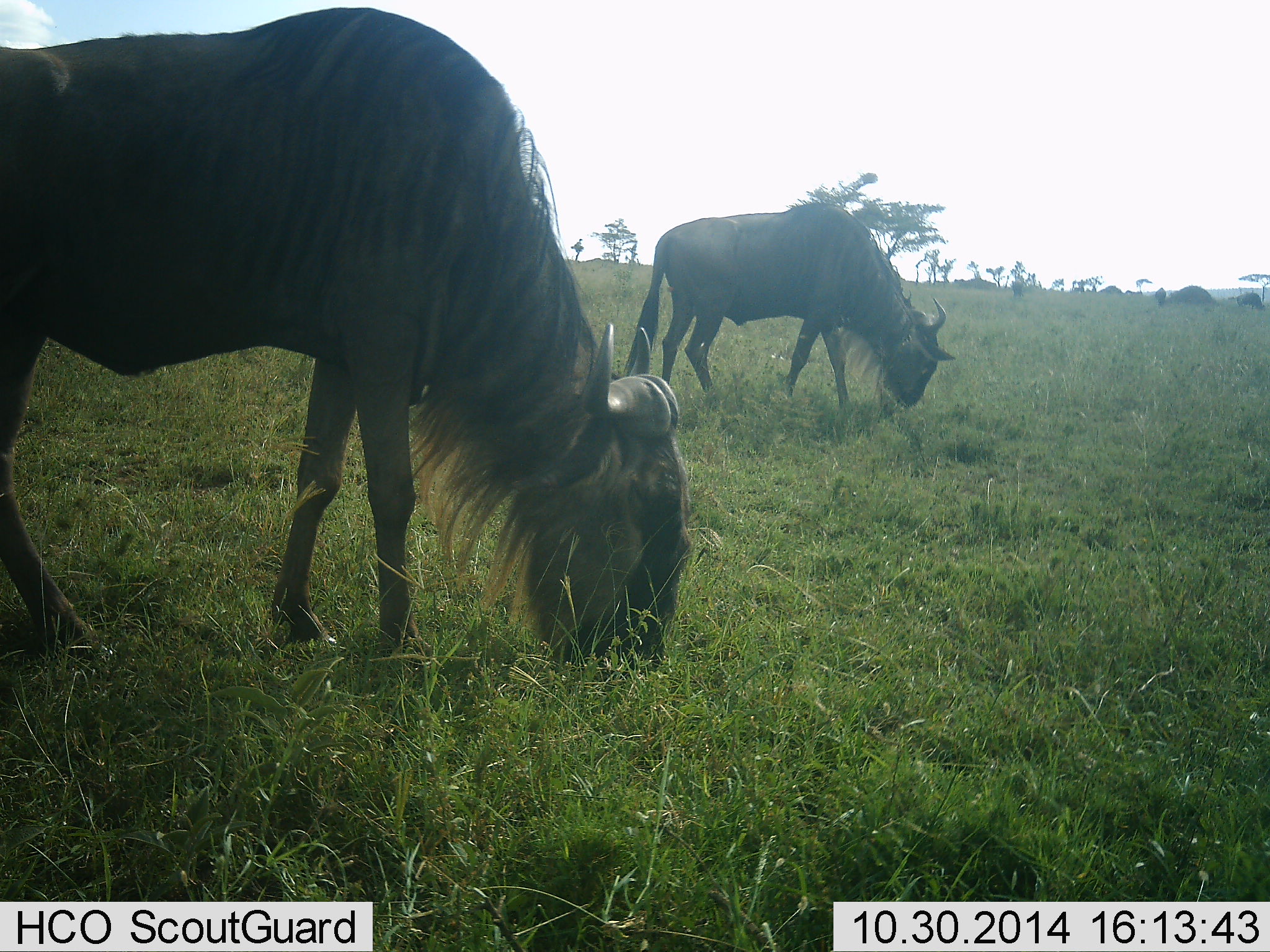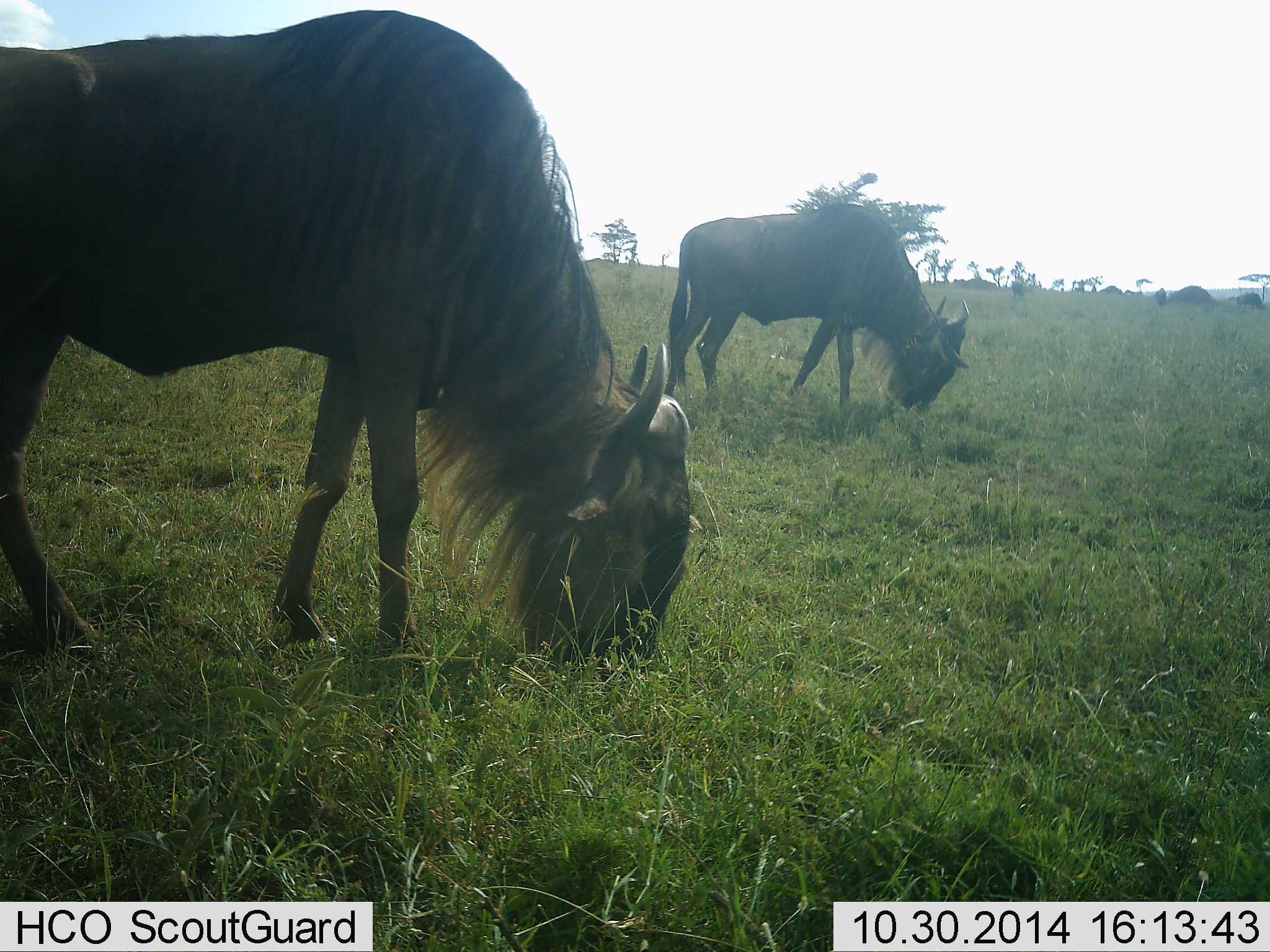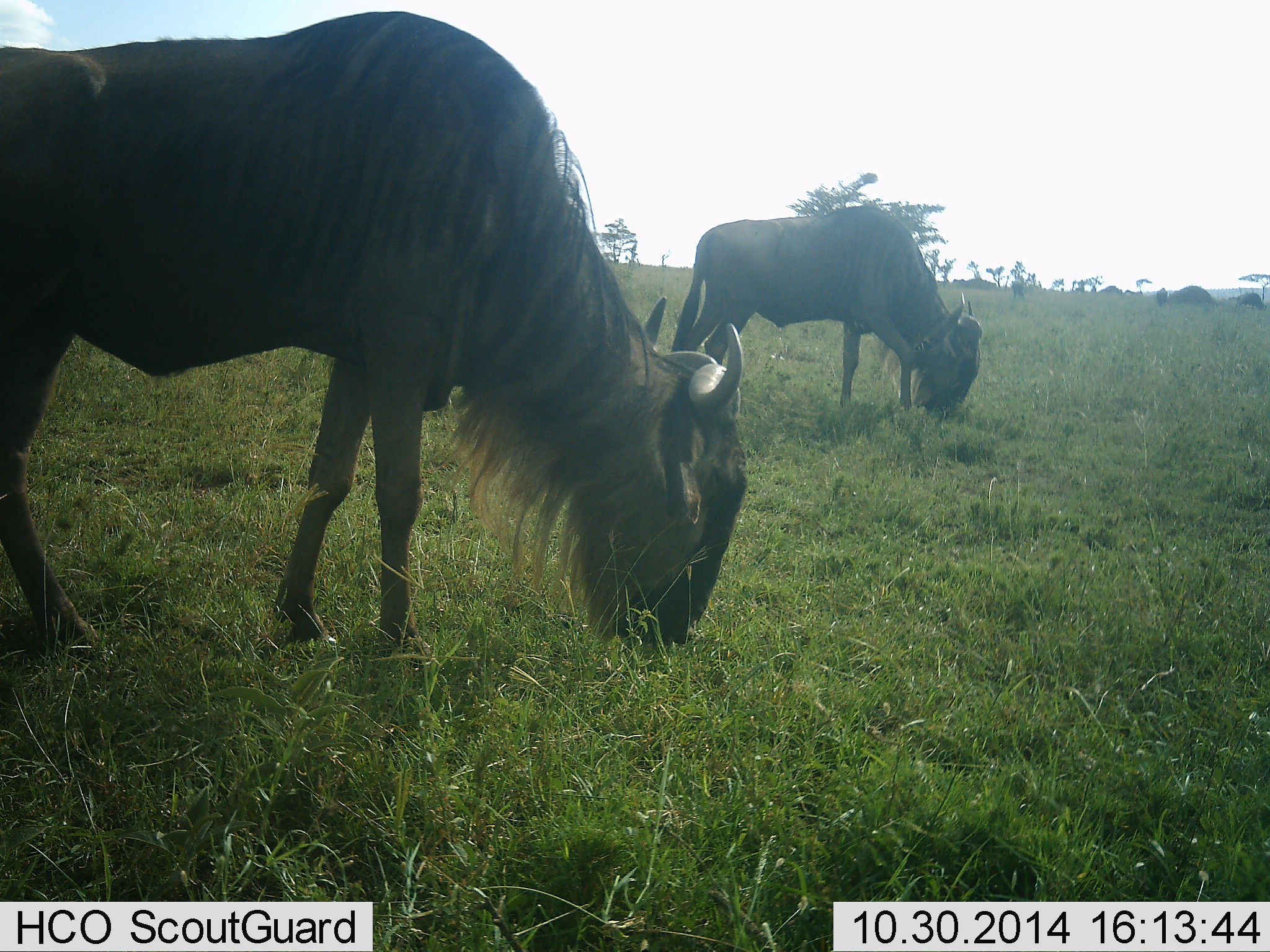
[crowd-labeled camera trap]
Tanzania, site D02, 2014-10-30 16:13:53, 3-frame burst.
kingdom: Animalia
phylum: Chordata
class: Mammalia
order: Artiodactyla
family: Bovidae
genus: Connochaetes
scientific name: Connochaetes taurinus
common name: blue wildebeest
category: wildebeest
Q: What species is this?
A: Wildebeest (blue wildebeest) (Connochaetes taurinus).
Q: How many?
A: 2.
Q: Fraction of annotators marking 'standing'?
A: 10%.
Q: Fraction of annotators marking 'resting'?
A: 0%.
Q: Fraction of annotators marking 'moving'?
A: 0%.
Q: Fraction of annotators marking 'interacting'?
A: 0%.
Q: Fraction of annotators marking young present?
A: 0%.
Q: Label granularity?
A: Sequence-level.